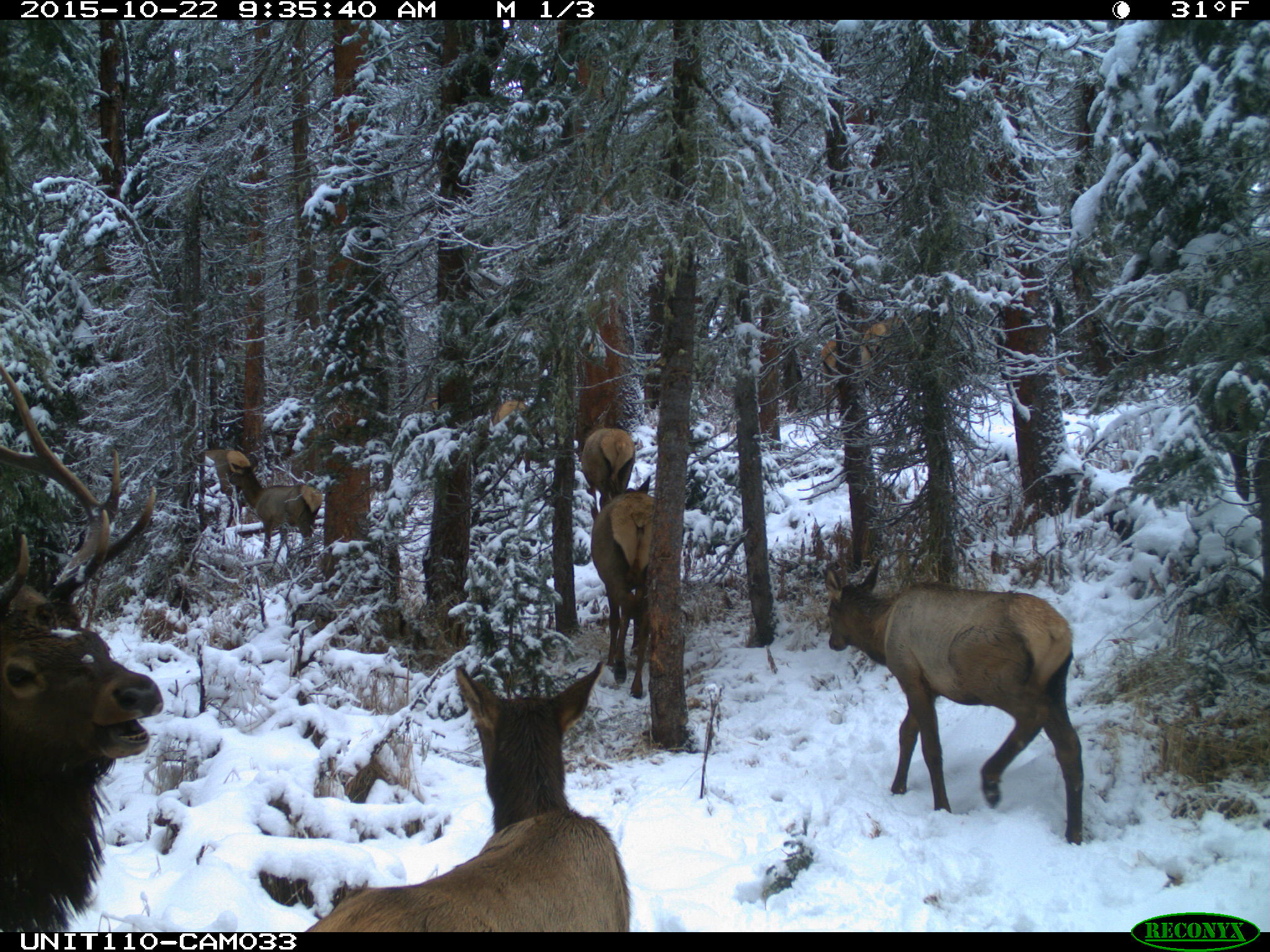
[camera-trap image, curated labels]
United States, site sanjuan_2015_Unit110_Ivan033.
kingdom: Animalia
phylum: Chordata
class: Mammalia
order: Artiodactyla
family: Cervidae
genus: Cervus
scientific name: Cervus elaphus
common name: red deer